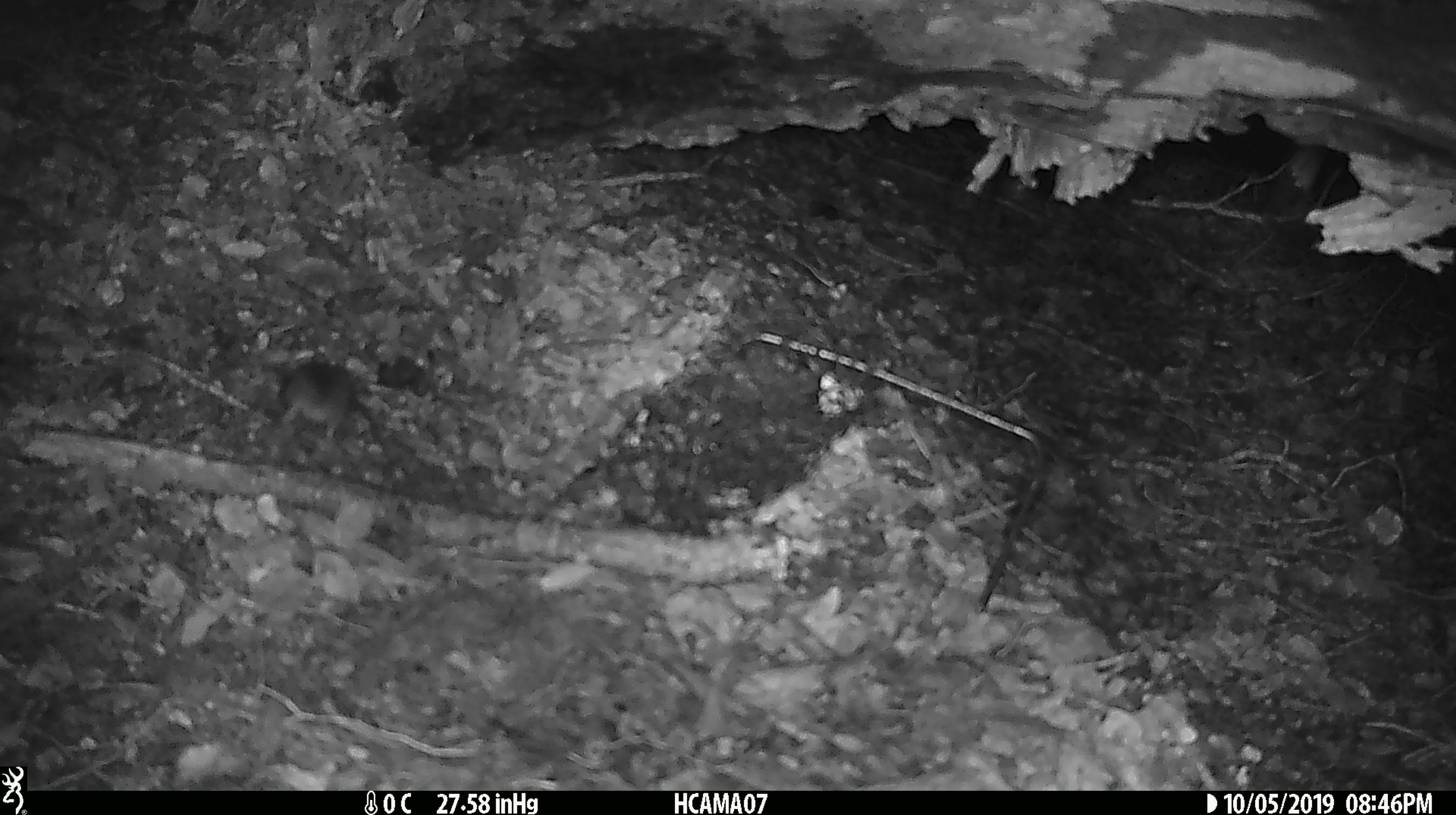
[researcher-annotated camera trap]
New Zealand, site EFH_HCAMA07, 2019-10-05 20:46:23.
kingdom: Animalia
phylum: Chordata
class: Mammalia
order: Rodentia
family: Muridae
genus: Mus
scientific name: Mus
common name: mouse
Mouse (Mus).